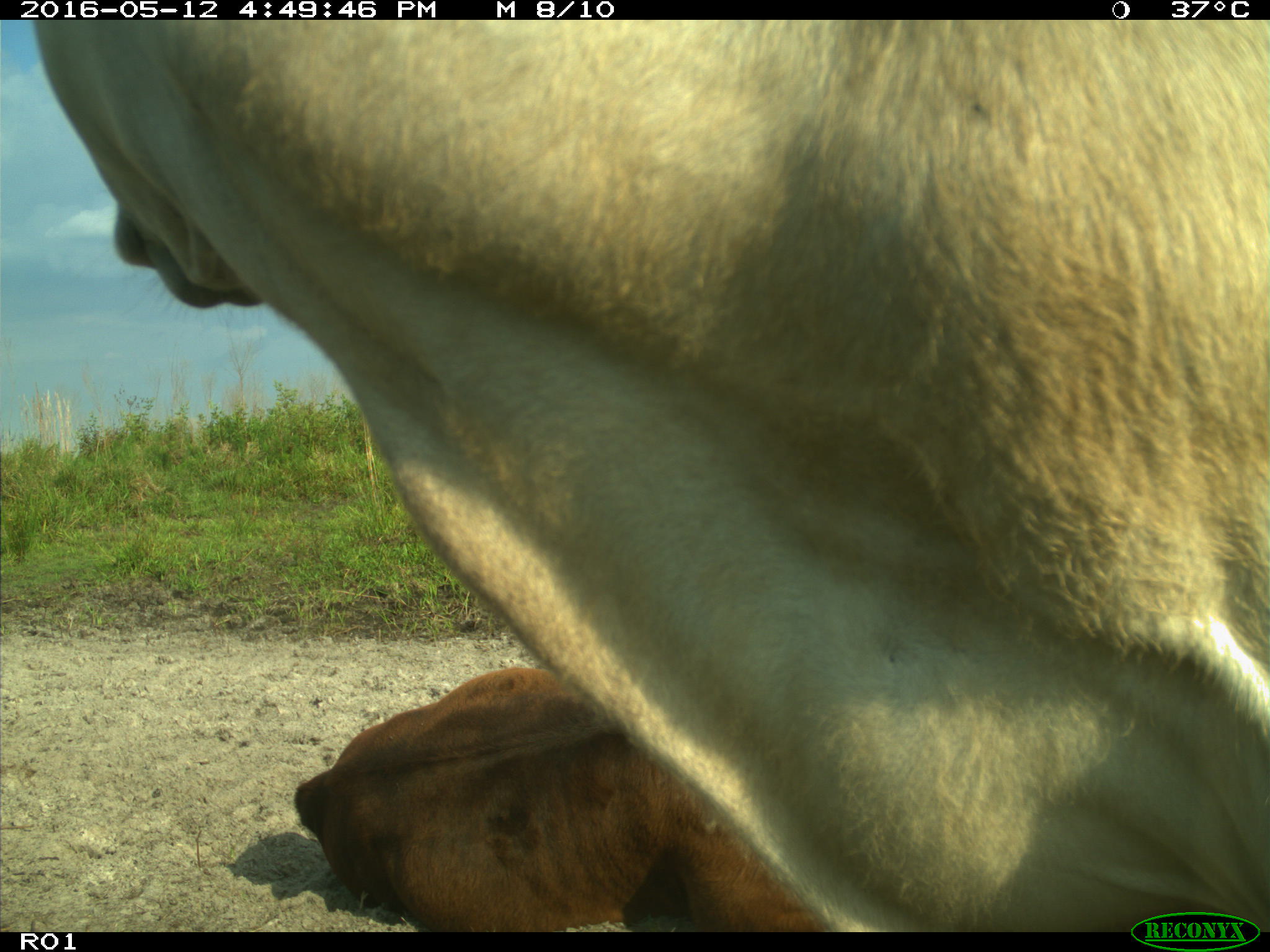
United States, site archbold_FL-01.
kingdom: Animalia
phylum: Chordata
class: Mammalia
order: Artiodactyla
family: Bovidae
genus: Bos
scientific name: Bos taurus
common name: domestic cow